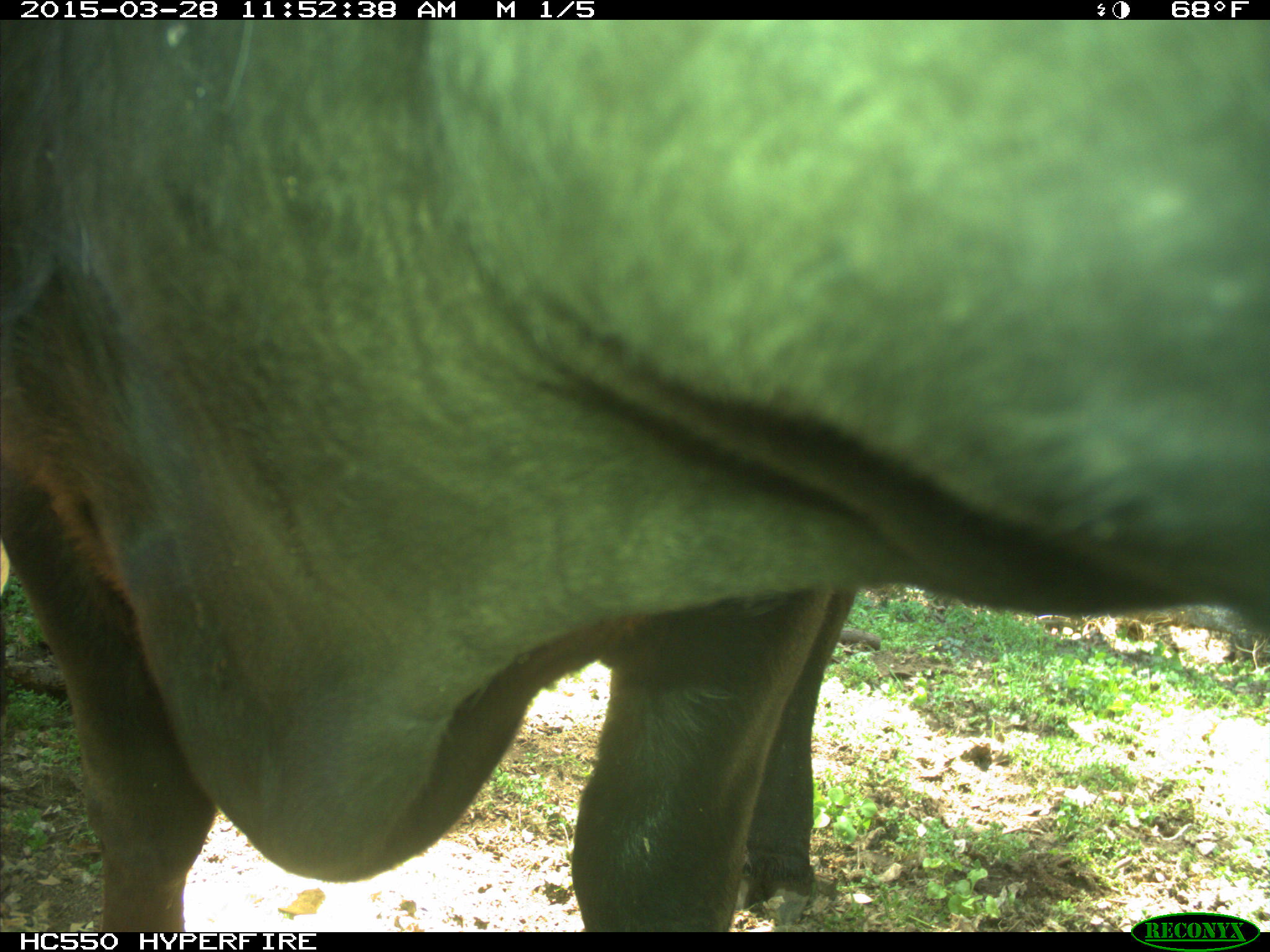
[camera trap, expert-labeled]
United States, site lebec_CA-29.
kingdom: Animalia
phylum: Chordata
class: Mammalia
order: Artiodactyla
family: Bovidae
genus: Bos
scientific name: Bos taurus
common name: domestic cow